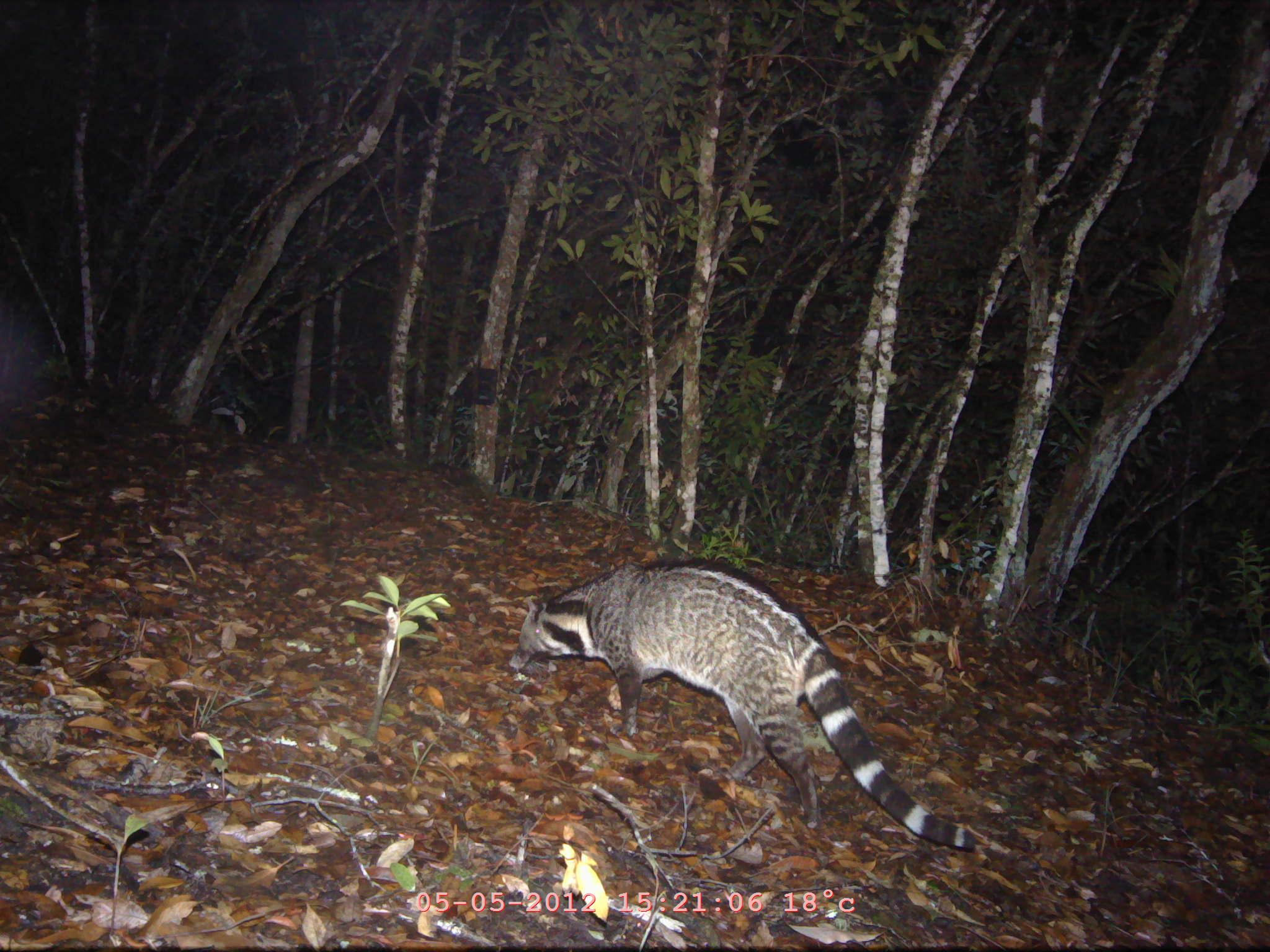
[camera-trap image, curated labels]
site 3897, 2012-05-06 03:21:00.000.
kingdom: Animalia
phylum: Chordata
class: Mammalia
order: Carnivora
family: Viverridae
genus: Viverra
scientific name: Viverra zibetha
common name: large indian civet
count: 1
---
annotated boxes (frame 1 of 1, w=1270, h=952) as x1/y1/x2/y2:
viverra zibetha: 508/559/976/849